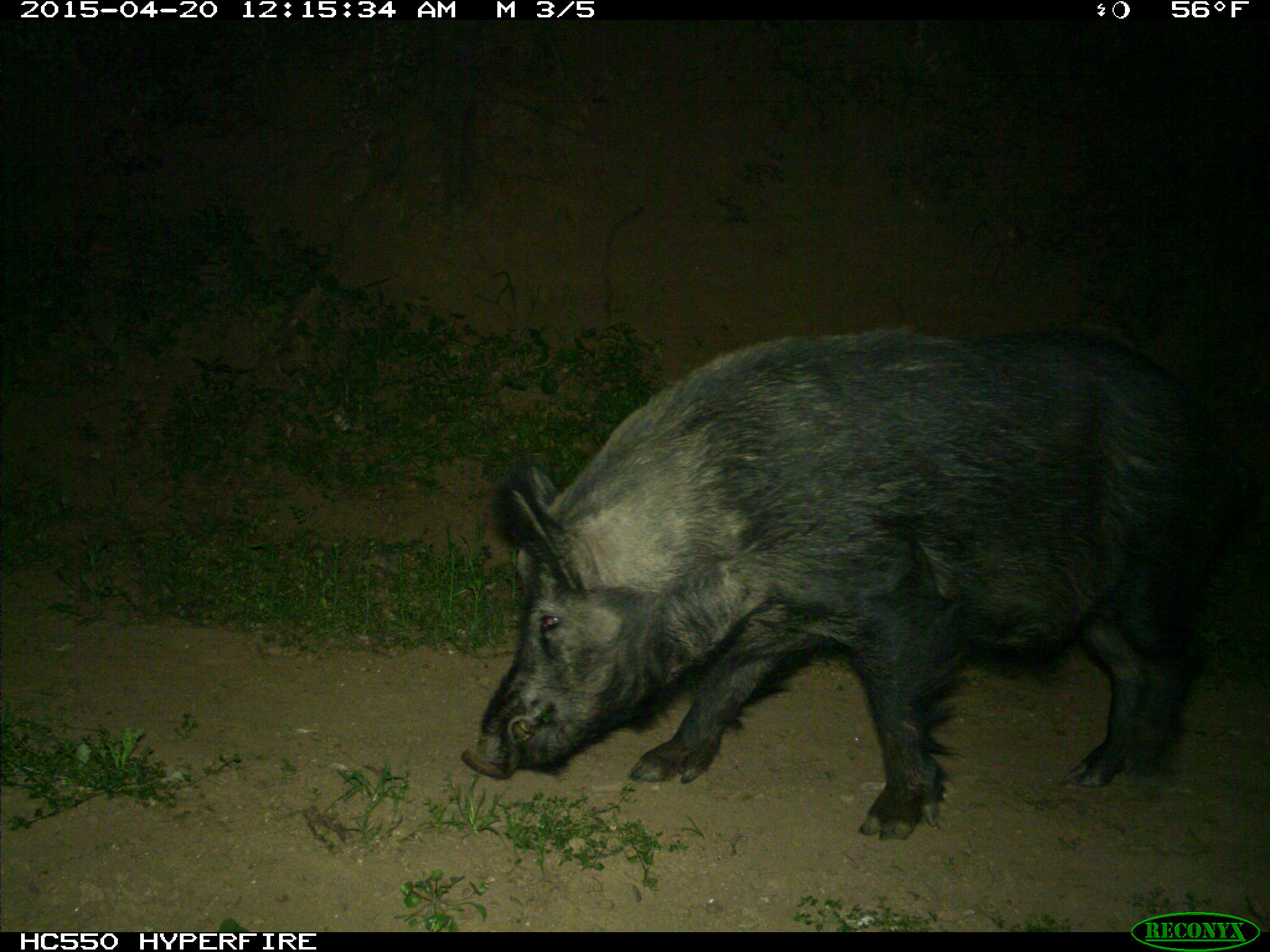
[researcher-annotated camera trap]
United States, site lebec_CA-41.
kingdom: Animalia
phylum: Chordata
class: Mammalia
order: Artiodactyla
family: Suidae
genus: Sus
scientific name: Sus scrofa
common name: wild boar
Sus scrofa (wild boar).